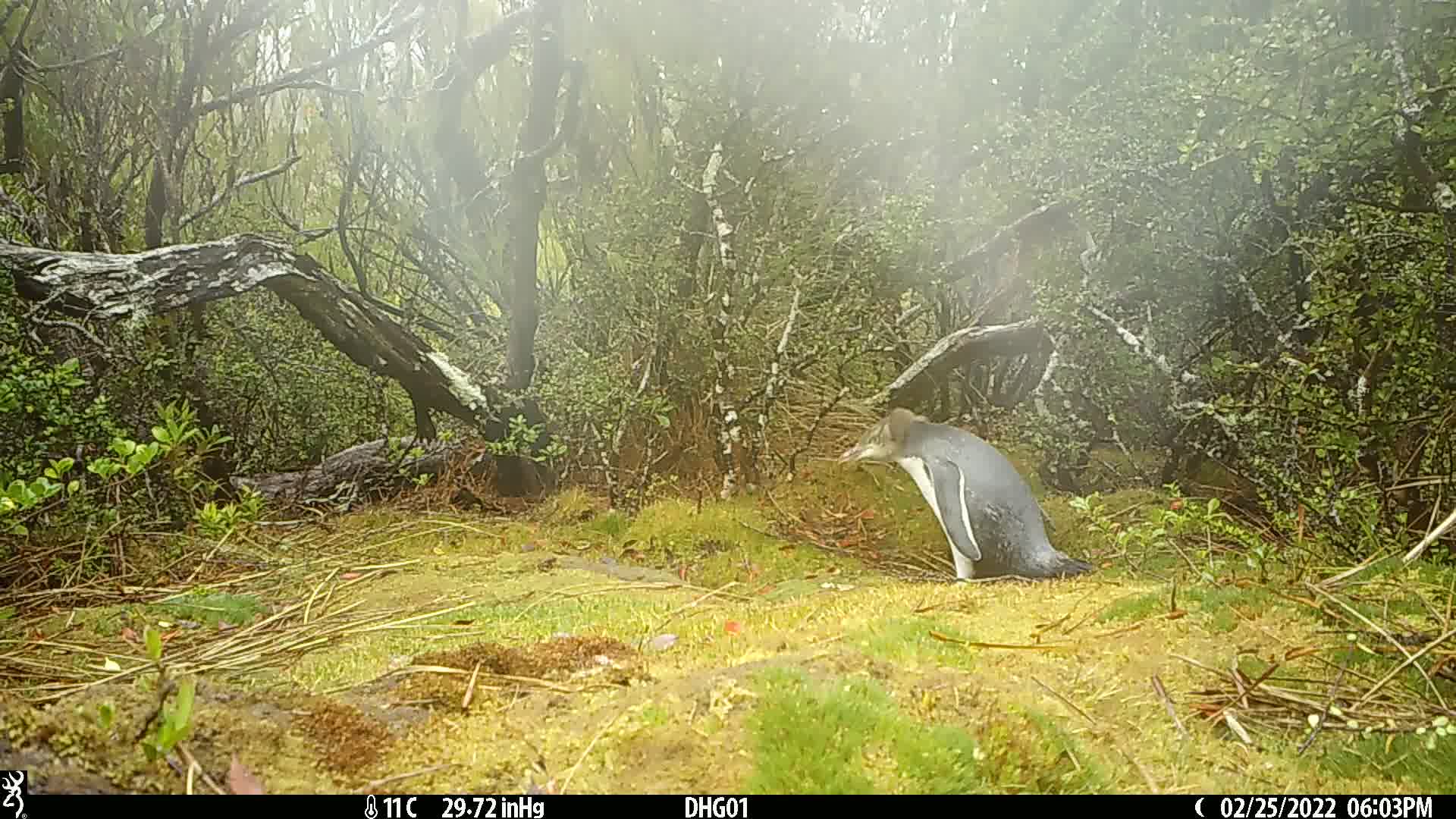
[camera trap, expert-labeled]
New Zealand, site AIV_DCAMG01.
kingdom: Animalia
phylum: Chordata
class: Aves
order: Sphenisciformes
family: Spheniscidae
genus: Megadyptes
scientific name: Megadyptes antipodes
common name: yellow-eyed penguin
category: yellow eyed penguin